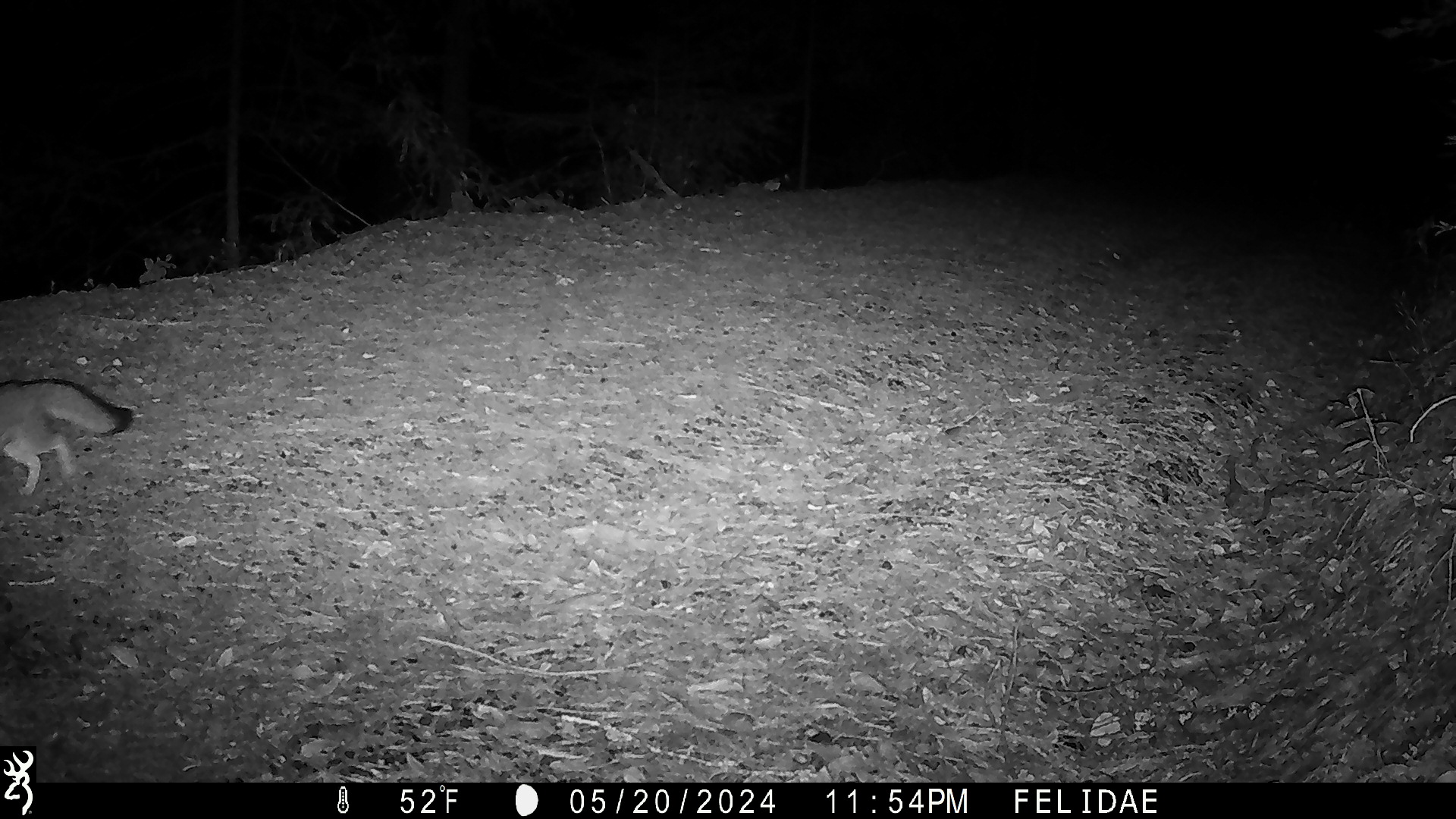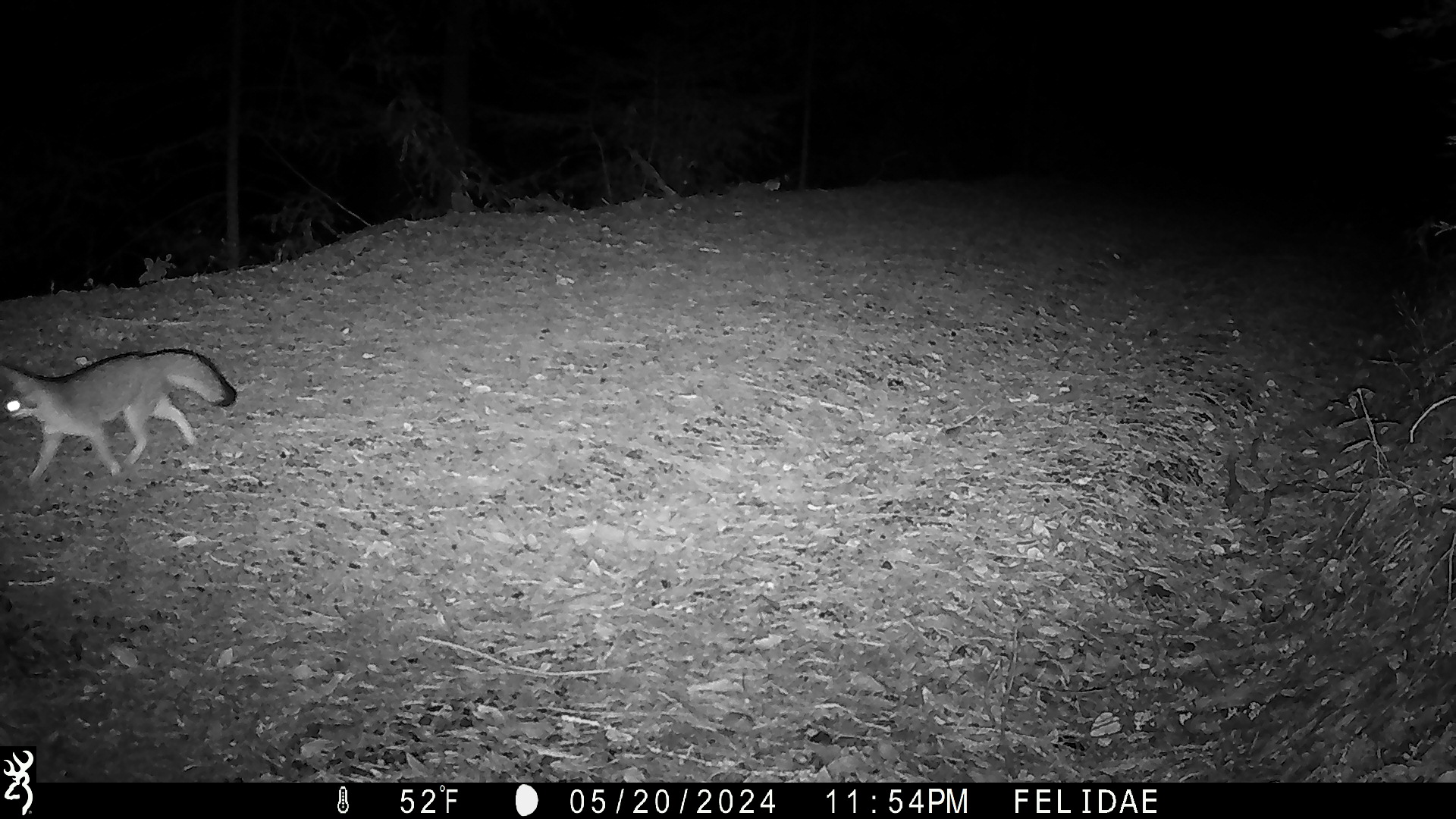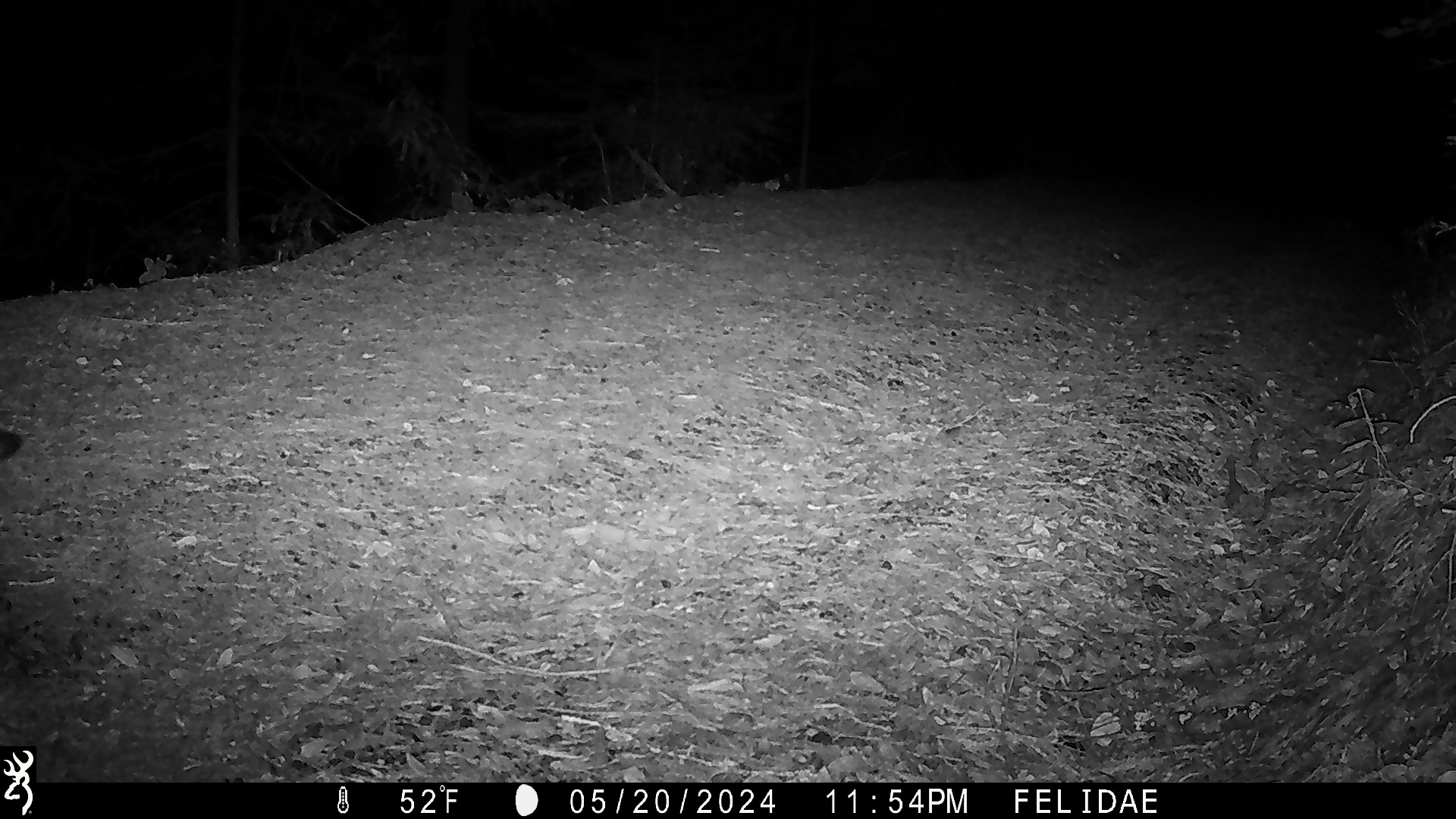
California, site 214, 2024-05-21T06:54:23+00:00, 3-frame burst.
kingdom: Animalia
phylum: Chordata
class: Mammalia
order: Carnivora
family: Canidae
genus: Urocyon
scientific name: Urocyon cinereoargenteus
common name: gray fox